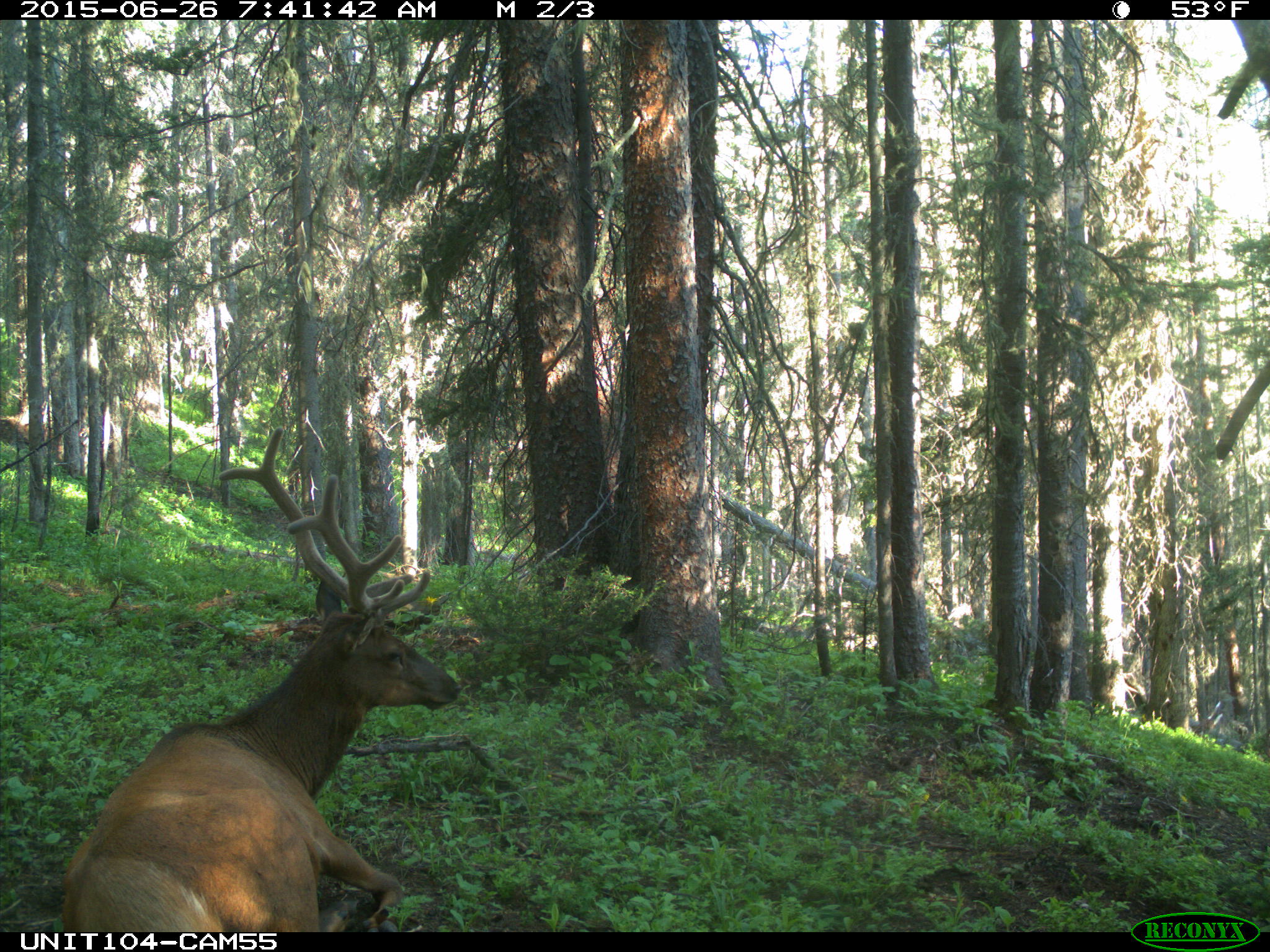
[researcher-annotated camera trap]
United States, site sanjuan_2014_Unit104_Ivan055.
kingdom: Animalia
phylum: Chordata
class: Mammalia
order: Artiodactyla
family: Cervidae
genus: Cervus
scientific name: Cervus elaphus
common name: red deer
Cervus elaphus (red deer).